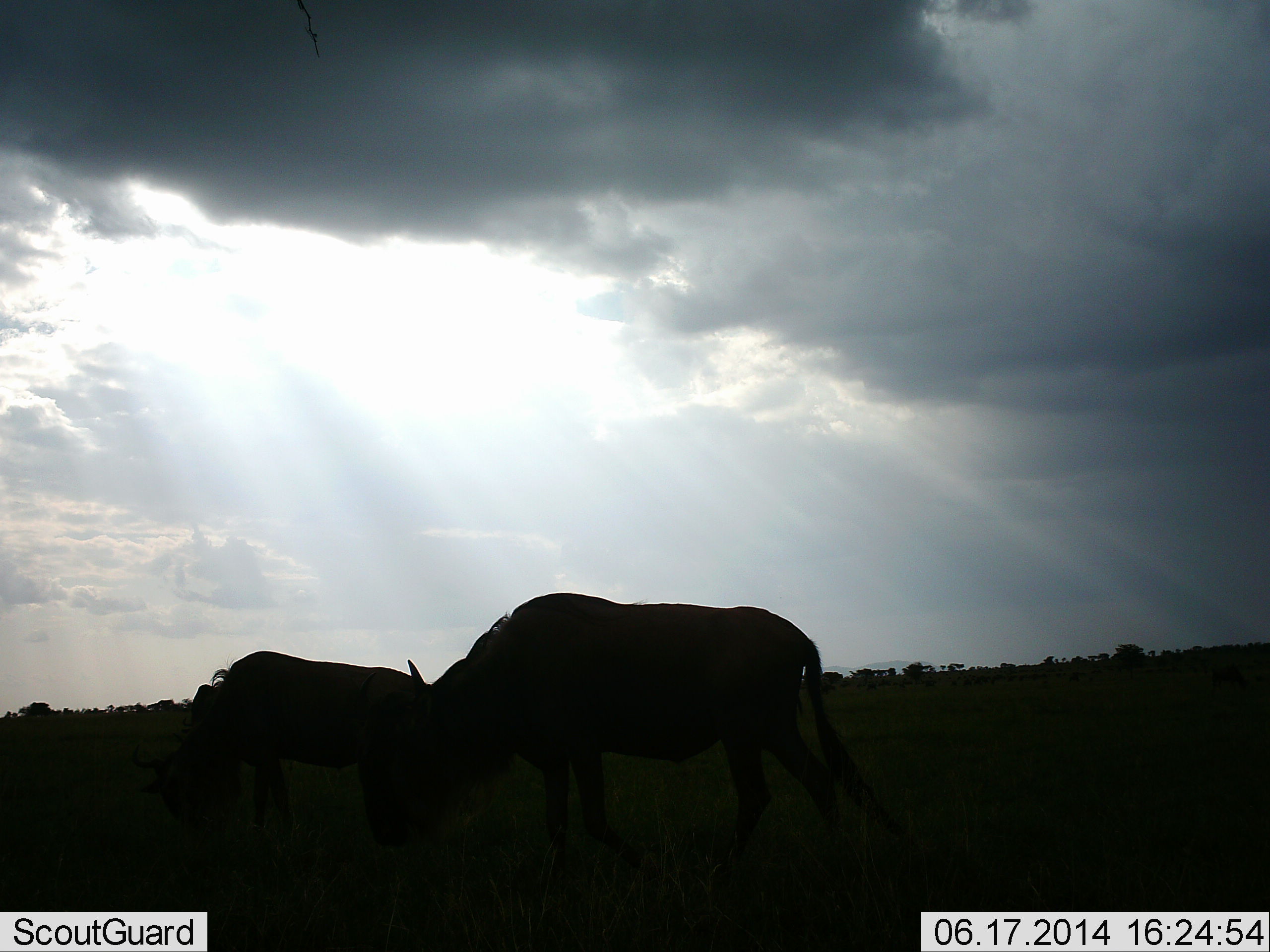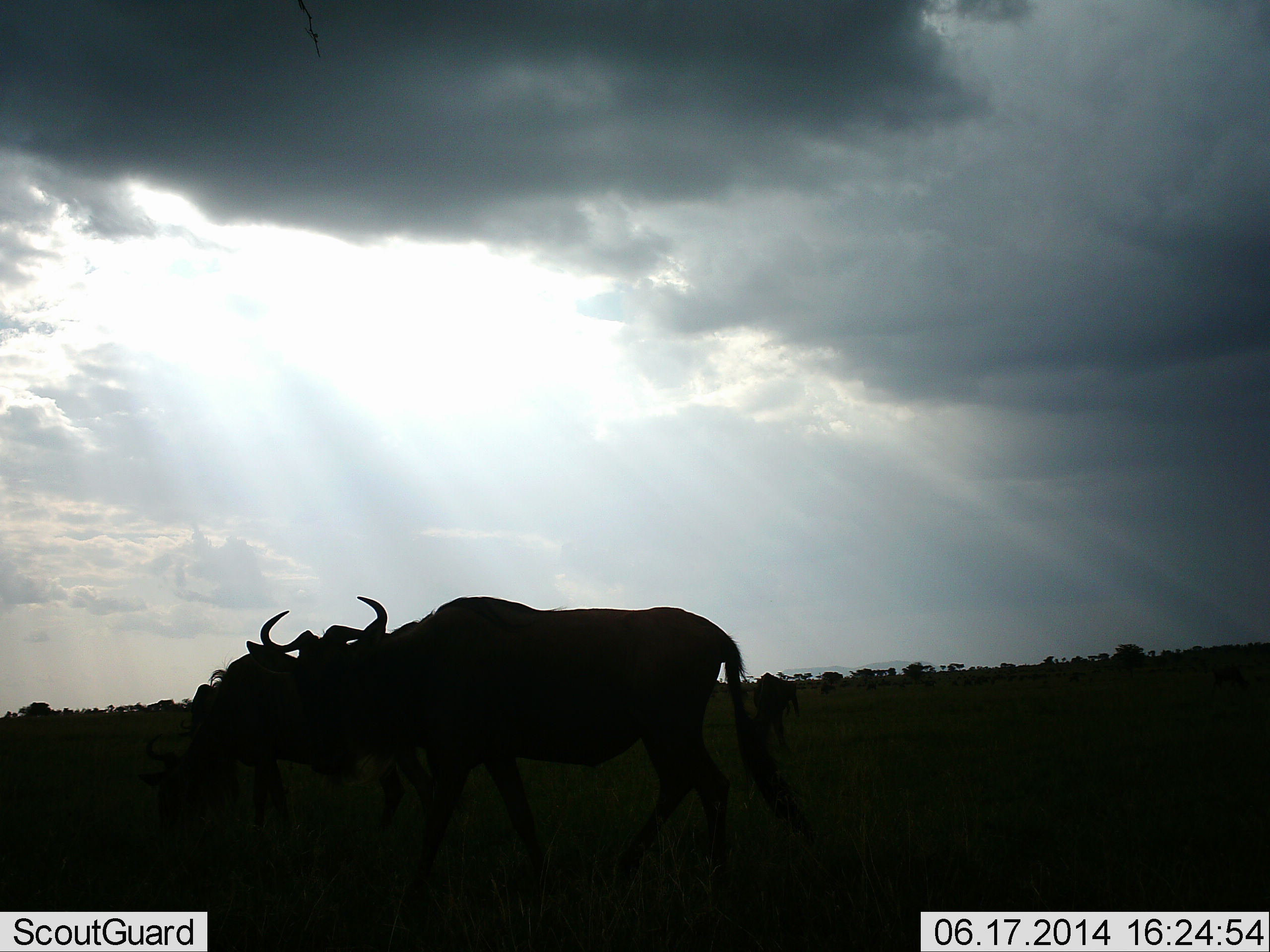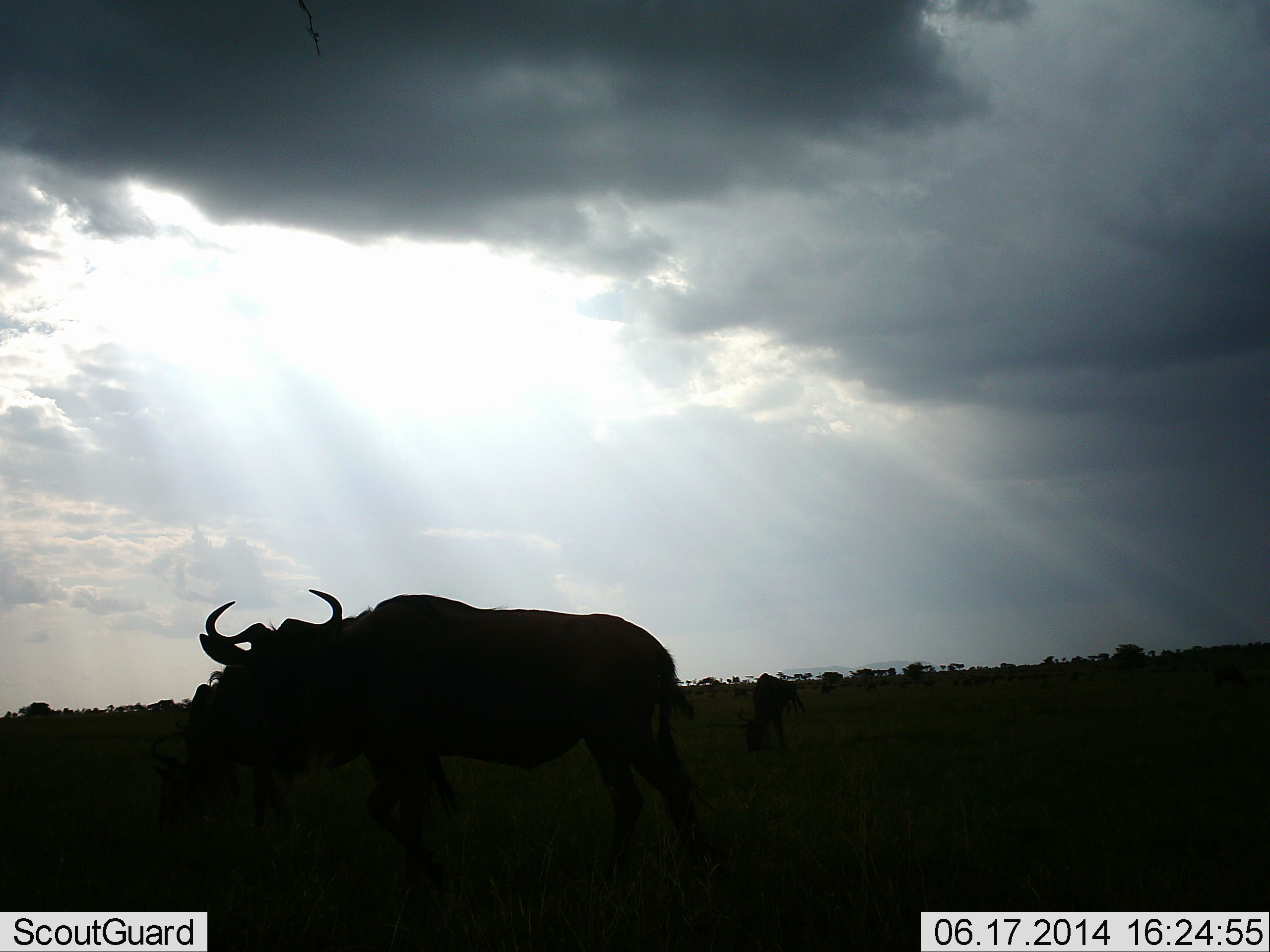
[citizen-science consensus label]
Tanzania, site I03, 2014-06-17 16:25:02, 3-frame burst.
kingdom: Animalia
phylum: Chordata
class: Mammalia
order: Artiodactyla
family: Bovidae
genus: Connochaetes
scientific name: Connochaetes taurinus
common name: blue wildebeest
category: wildebeest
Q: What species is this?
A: Wildebeest (blue wildebeest) (Connochaetes taurinus).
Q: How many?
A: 2.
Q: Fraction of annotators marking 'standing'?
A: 70%.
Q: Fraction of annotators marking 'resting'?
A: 0%.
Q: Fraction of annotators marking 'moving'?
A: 50%.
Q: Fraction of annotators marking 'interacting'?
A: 0%.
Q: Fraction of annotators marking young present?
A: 0%.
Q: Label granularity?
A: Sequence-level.